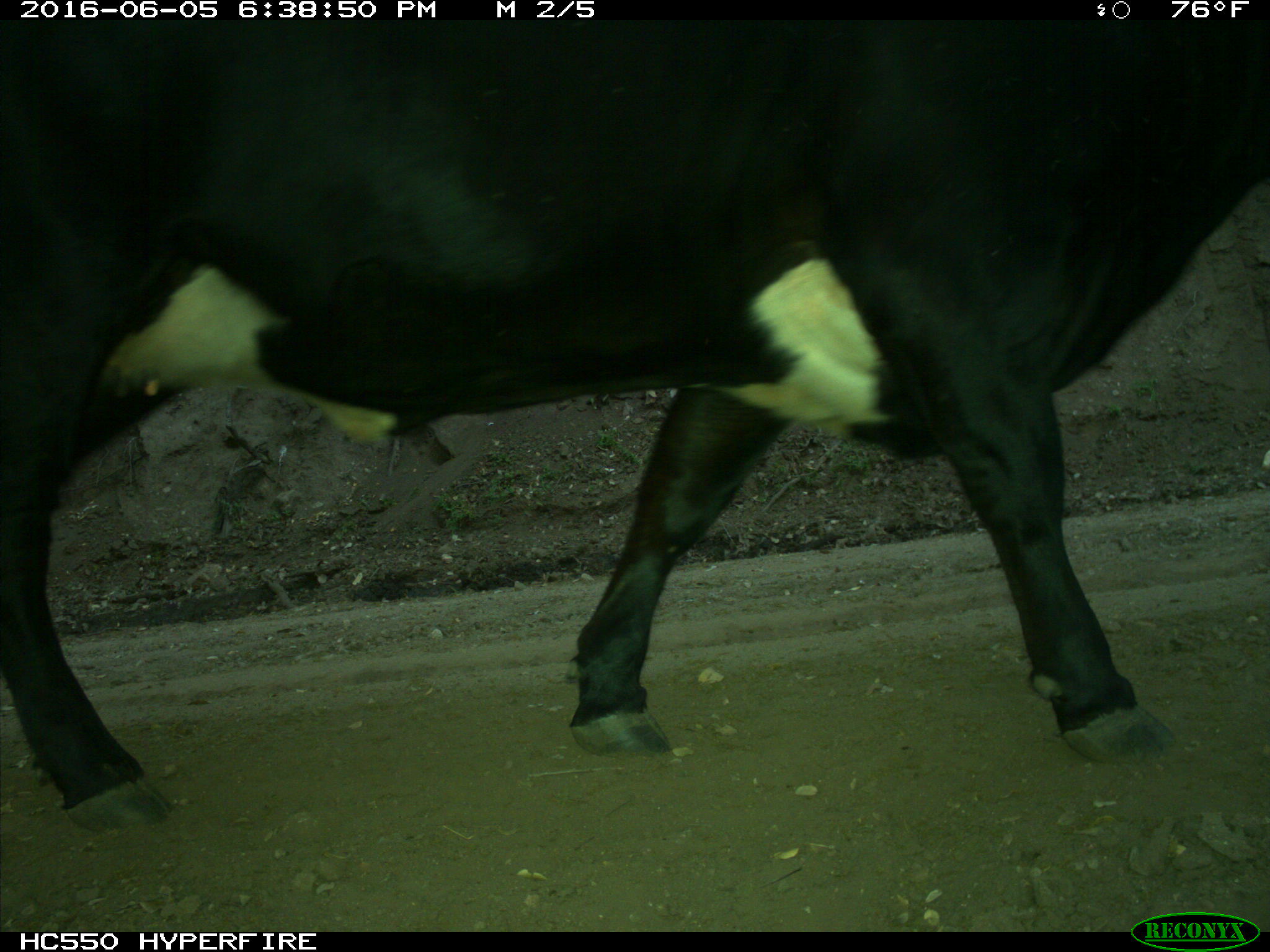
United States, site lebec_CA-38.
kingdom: Animalia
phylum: Chordata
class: Mammalia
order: Artiodactyla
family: Bovidae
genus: Bos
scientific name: Bos taurus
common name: domestic cow